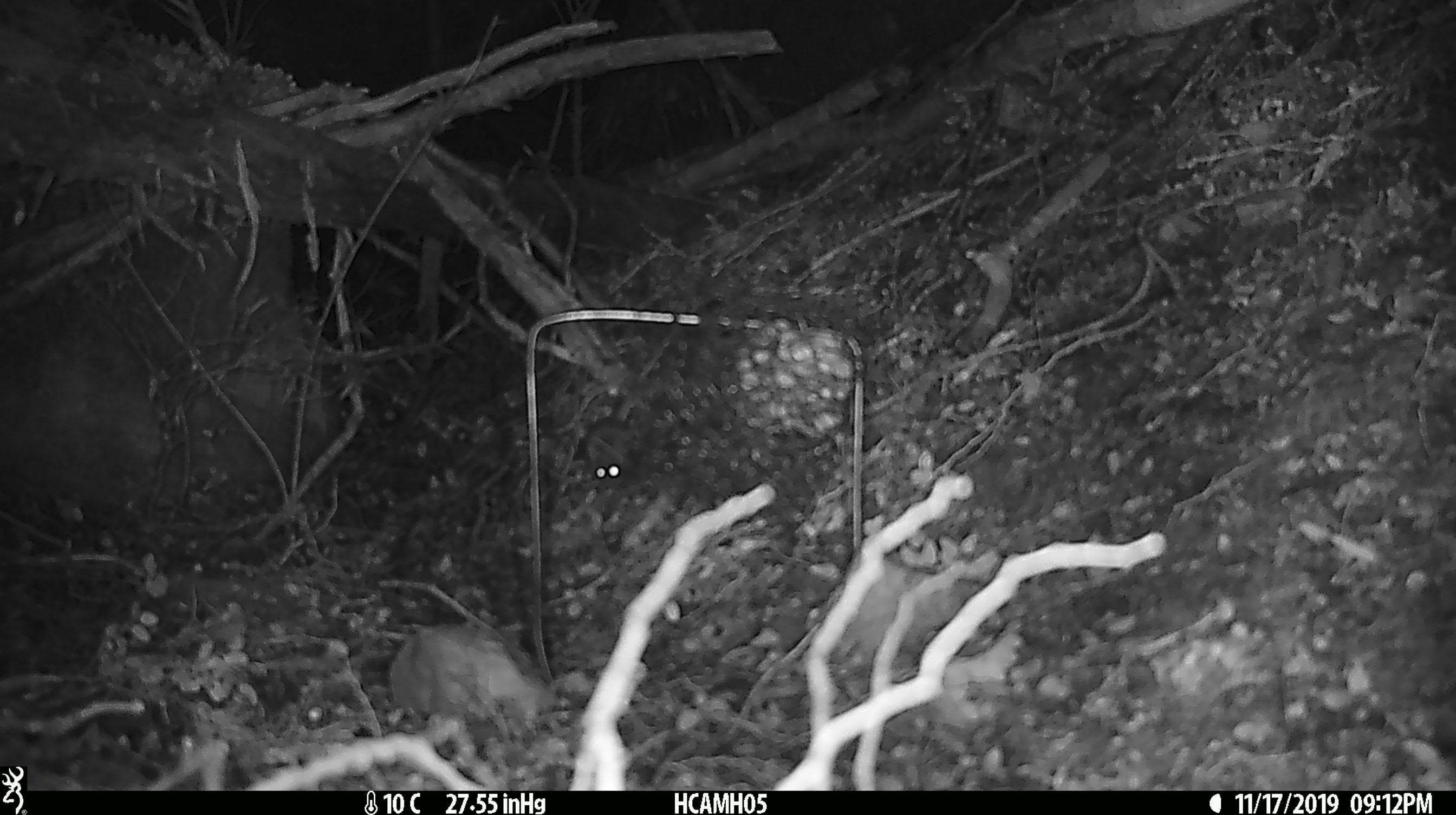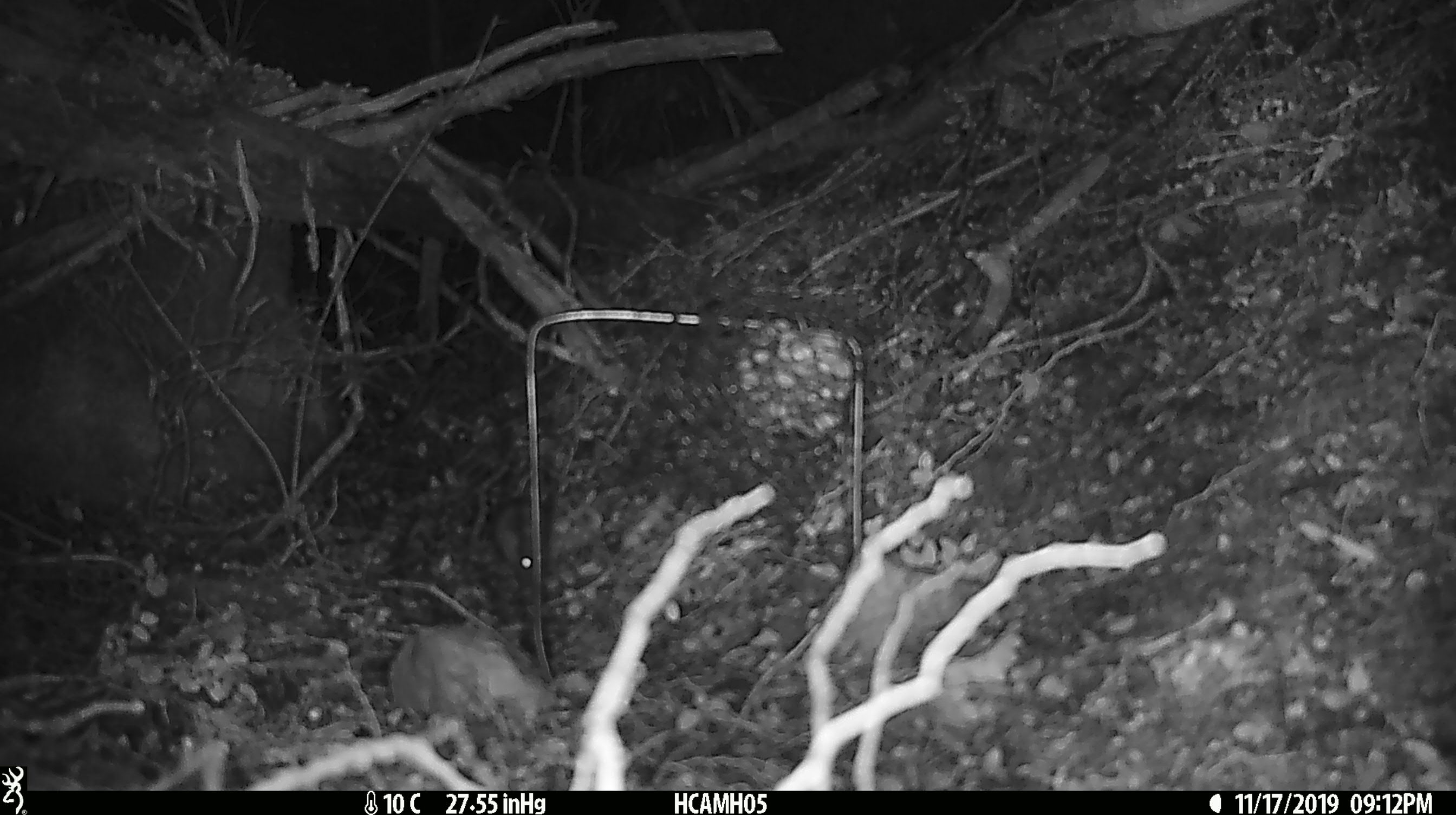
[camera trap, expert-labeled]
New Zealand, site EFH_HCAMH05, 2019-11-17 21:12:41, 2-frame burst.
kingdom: Animalia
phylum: Chordata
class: Mammalia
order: Rodentia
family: Muridae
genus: Mus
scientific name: Mus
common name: mouse